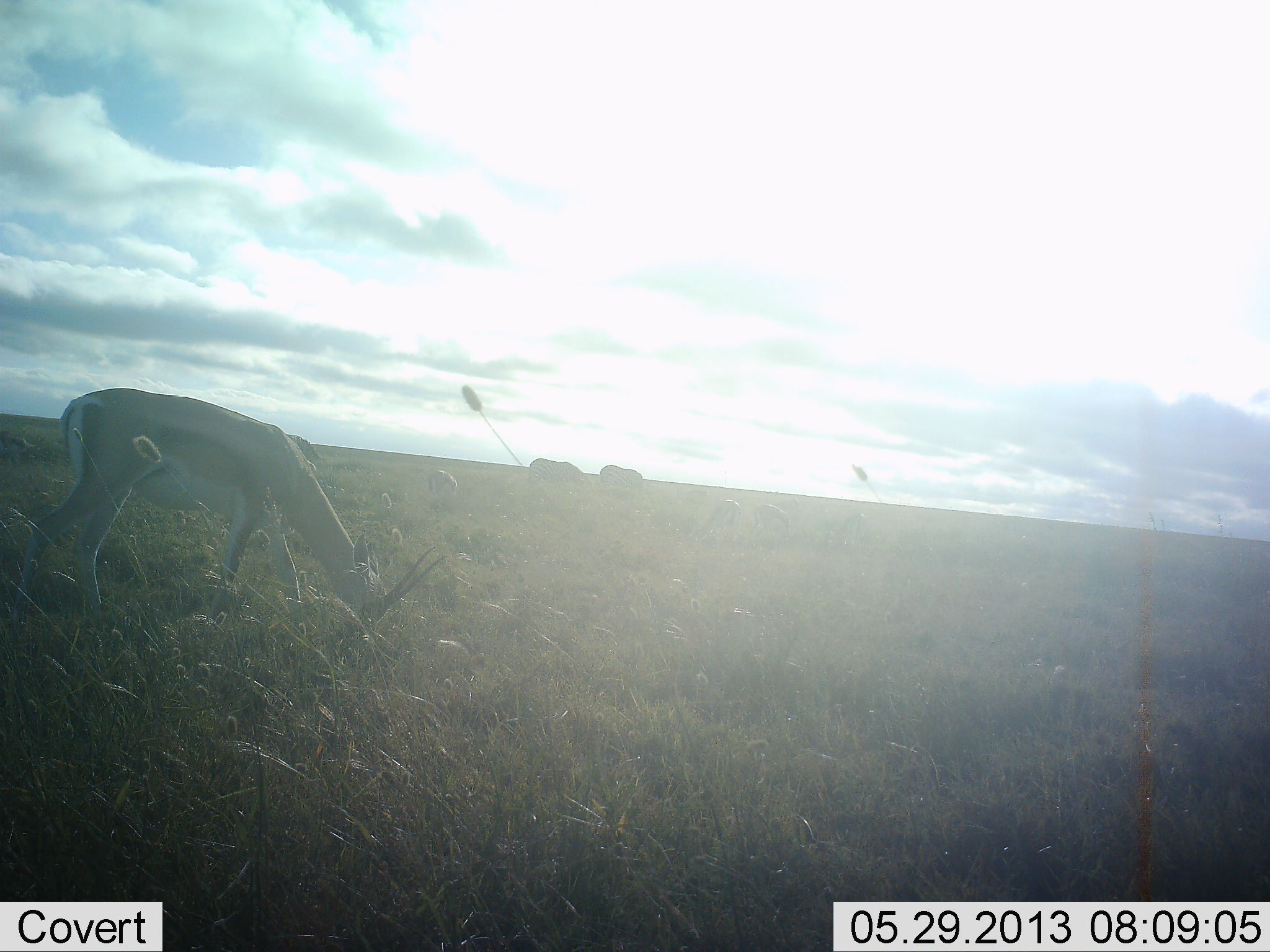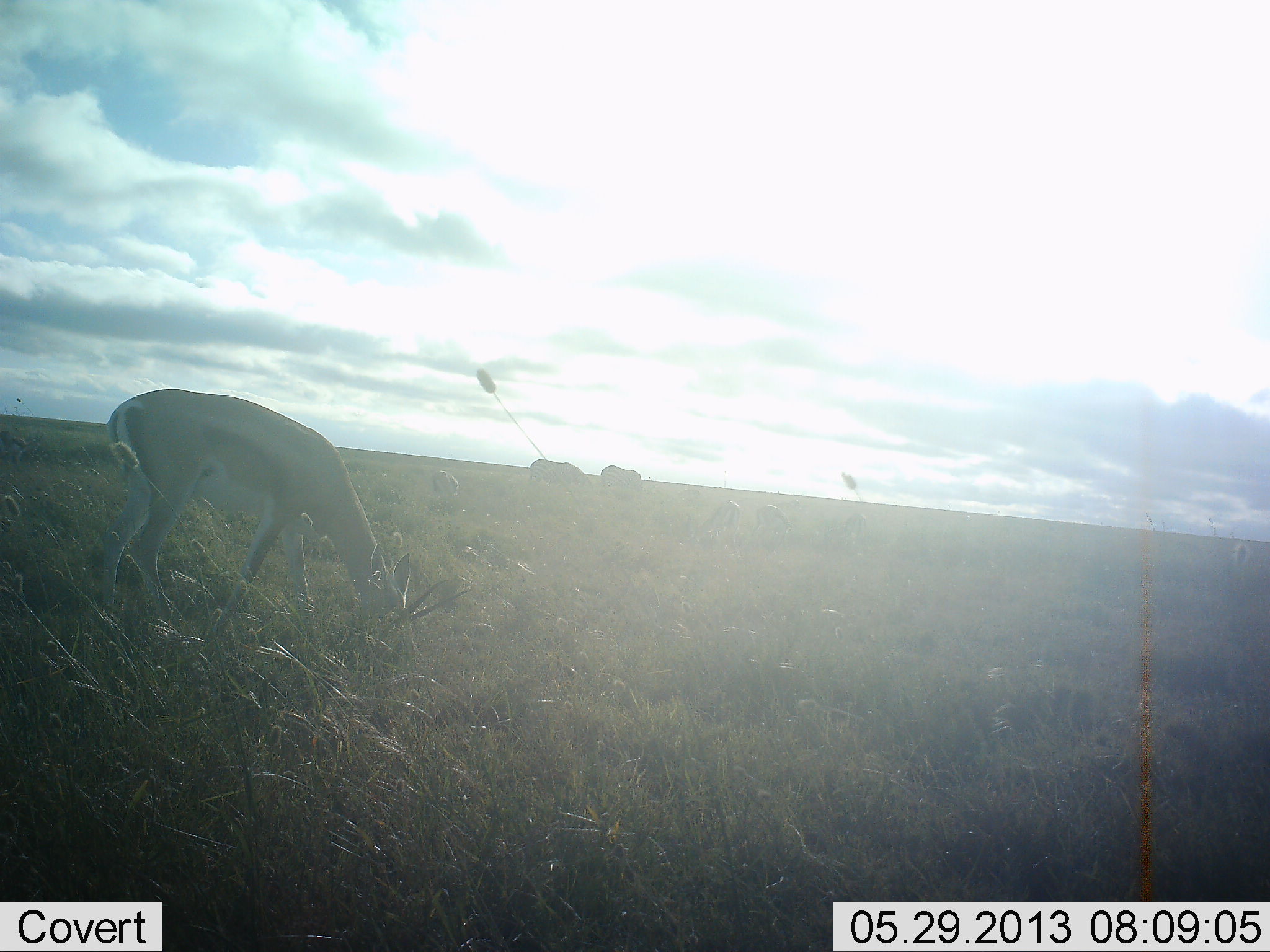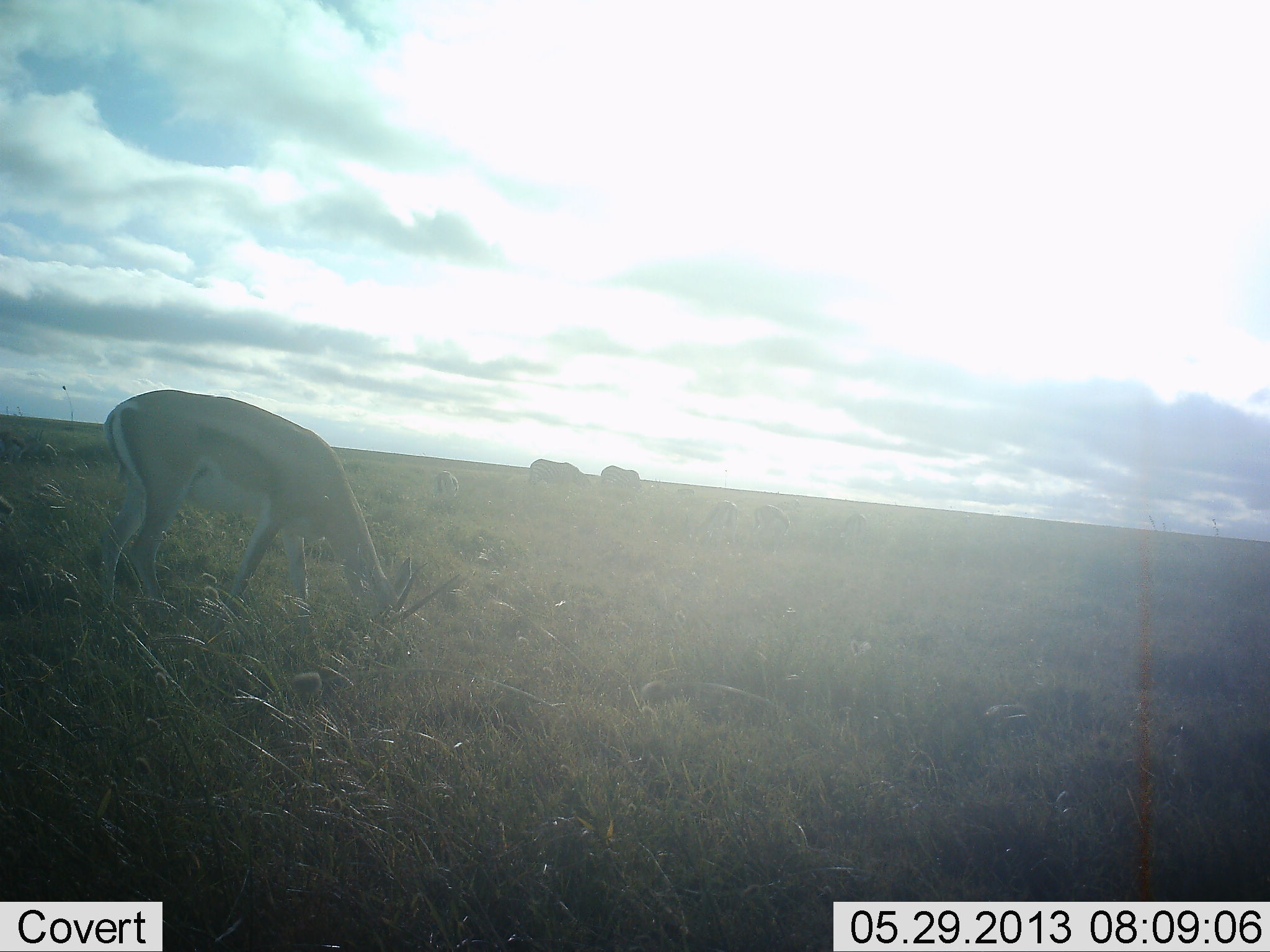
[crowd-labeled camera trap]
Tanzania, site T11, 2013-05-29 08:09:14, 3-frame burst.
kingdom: Animalia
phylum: Chordata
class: Mammalia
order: Artiodactyla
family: Bovidae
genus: Nanger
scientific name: Nanger granti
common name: grant's gazelle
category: gazellegrants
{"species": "gazellegrants (grant's gazelle) (Nanger granti)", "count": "3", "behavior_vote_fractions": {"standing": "33%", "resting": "8%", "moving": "0%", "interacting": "0%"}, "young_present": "0%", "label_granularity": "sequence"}